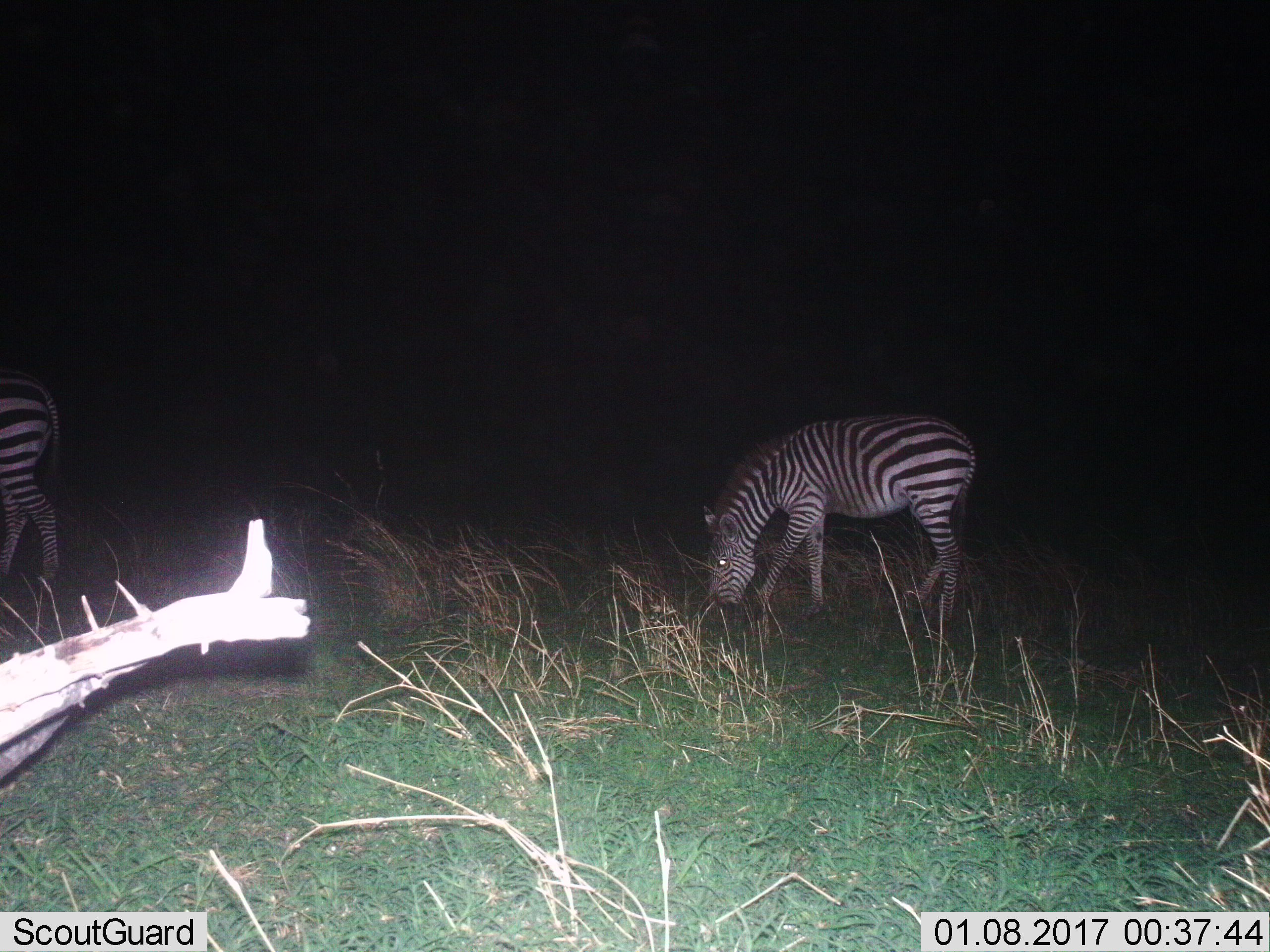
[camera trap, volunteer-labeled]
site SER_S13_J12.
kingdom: Animalia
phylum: Chordata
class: Mammalia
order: Perissodactyla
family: Equidae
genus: Equus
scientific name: Equus quagga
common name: plains zebra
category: zebraplains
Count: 2.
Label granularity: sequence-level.